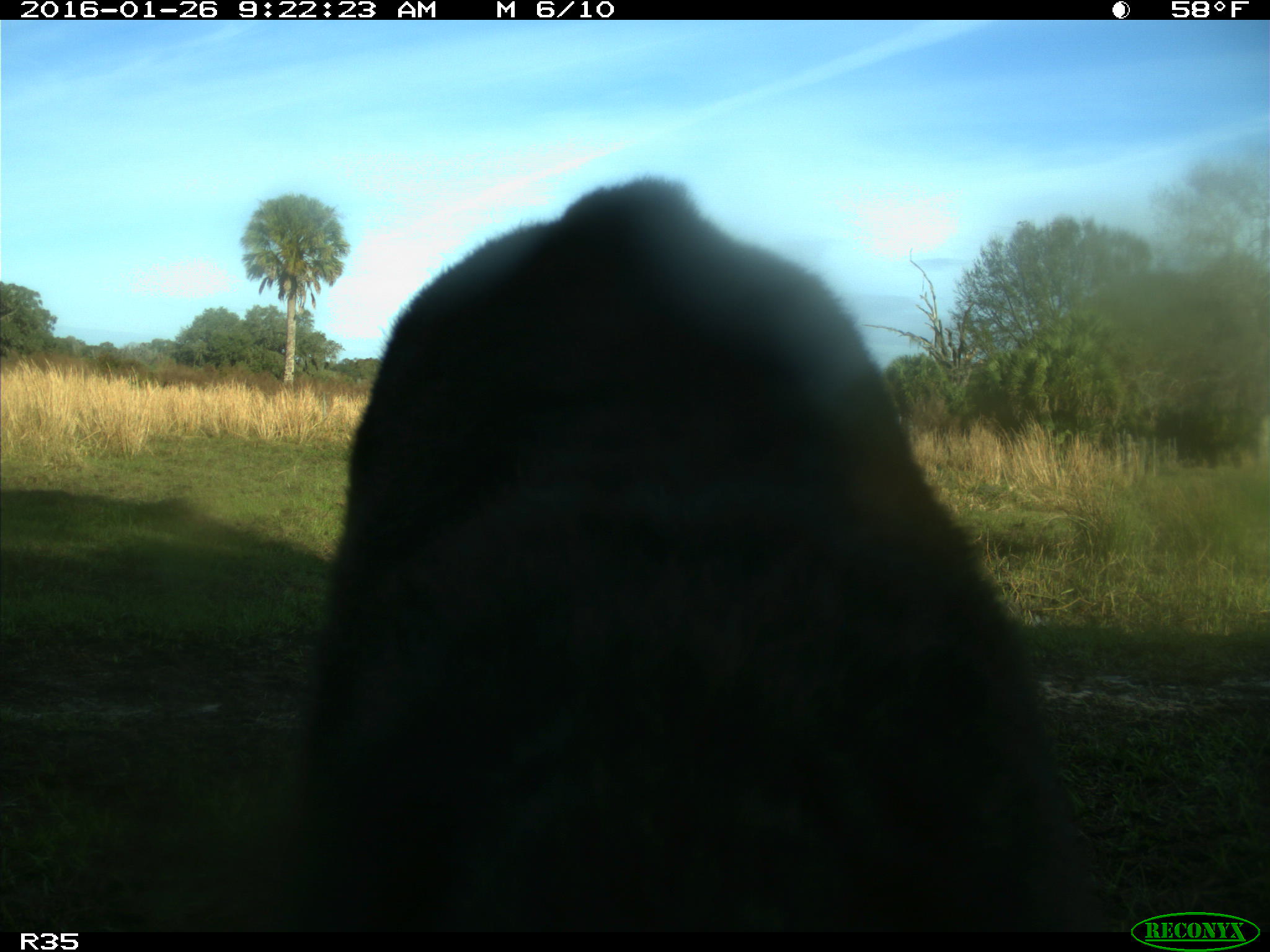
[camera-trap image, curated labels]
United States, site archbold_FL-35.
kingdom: Animalia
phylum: Chordata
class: Mammalia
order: Artiodactyla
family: Bovidae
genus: Bos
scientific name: Bos taurus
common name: domestic cow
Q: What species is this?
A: Bos taurus (domestic cow).